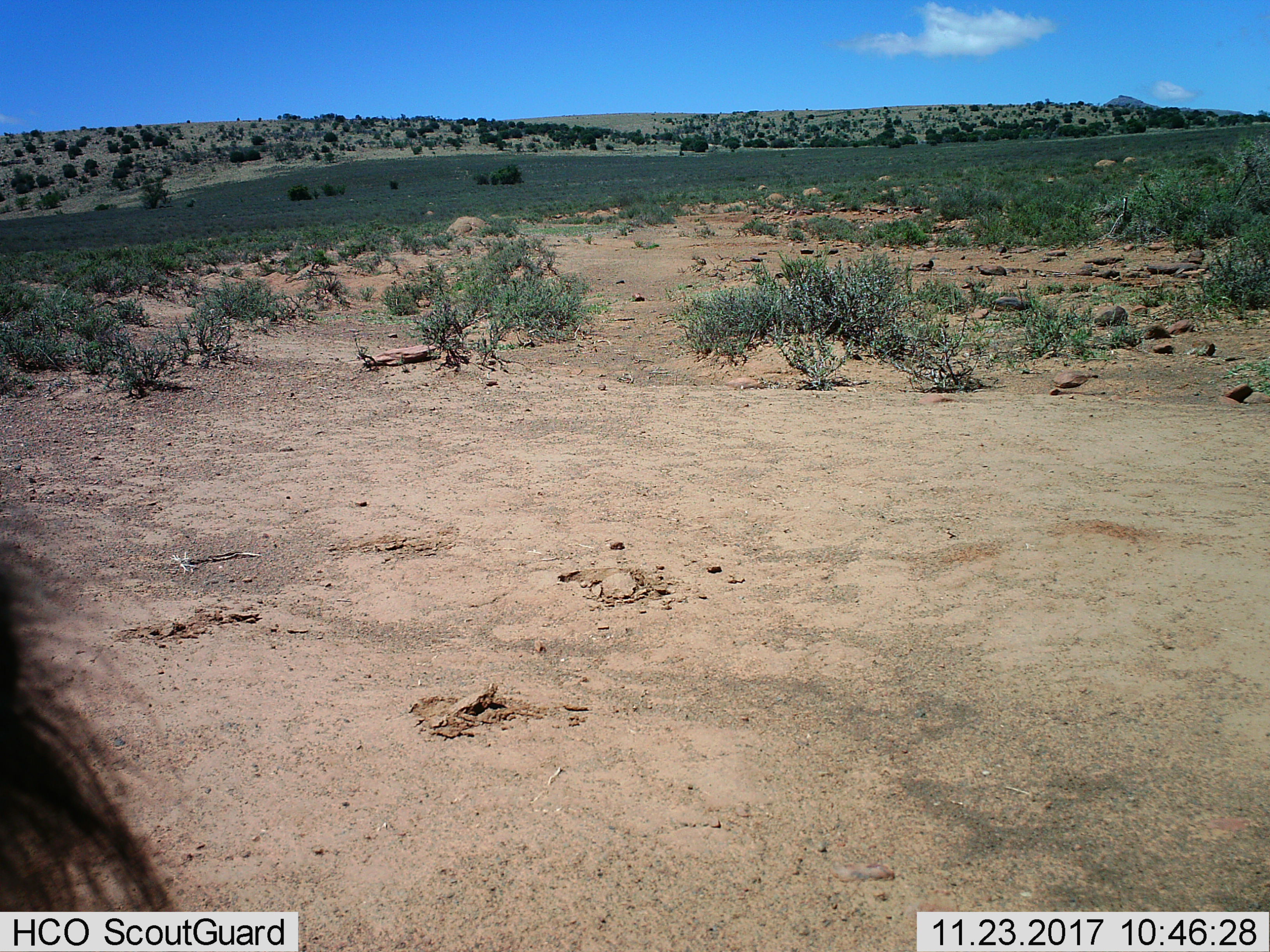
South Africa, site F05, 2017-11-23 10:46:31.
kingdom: Animalia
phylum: Chordata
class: Mammalia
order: Perissodactyla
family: Equidae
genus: Equus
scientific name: Equus zebra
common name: mountain zebra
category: zebramountain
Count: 1.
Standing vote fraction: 100%.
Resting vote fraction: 0%.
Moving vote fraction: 0%.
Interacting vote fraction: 0%.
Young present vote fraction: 0%.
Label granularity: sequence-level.